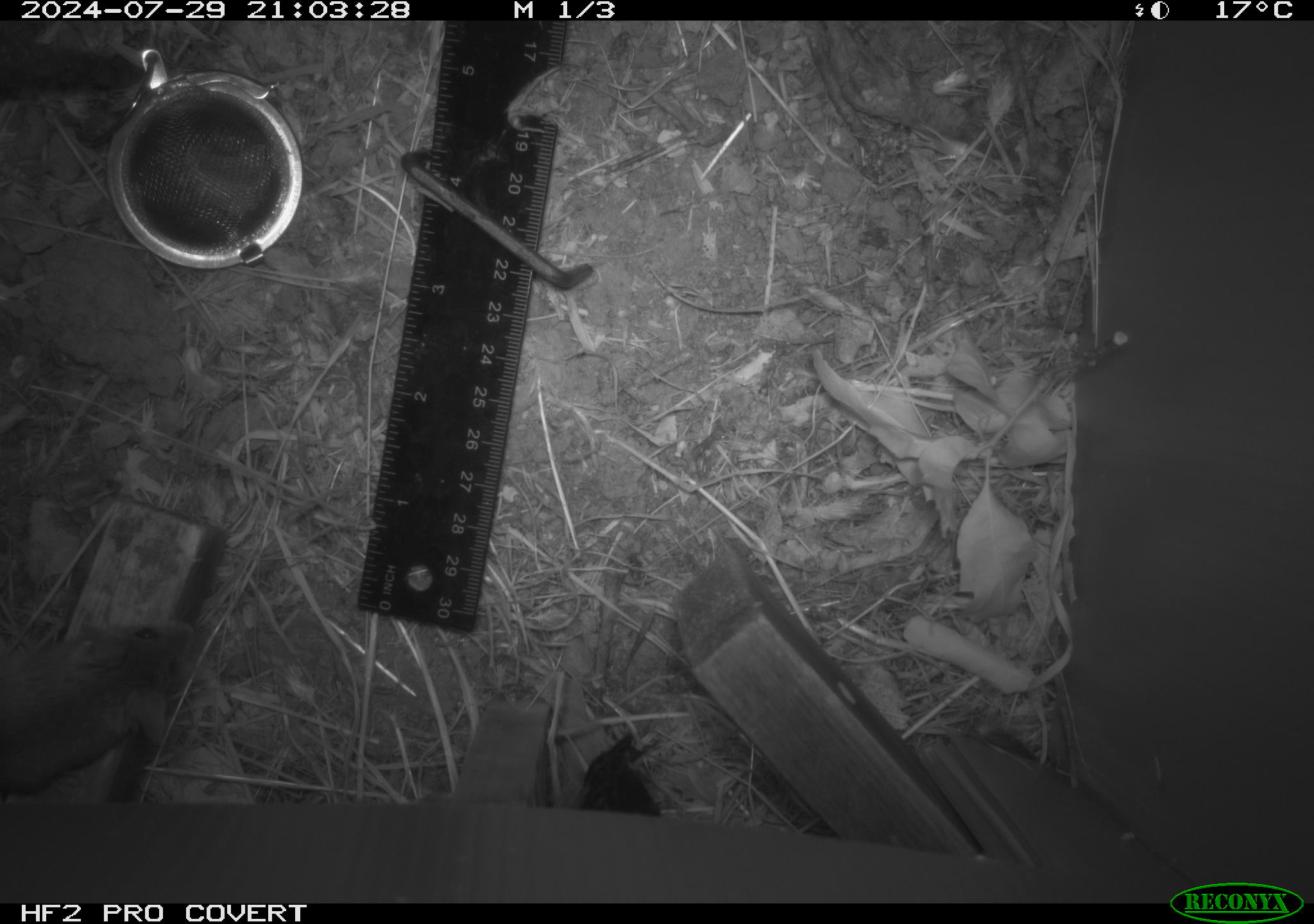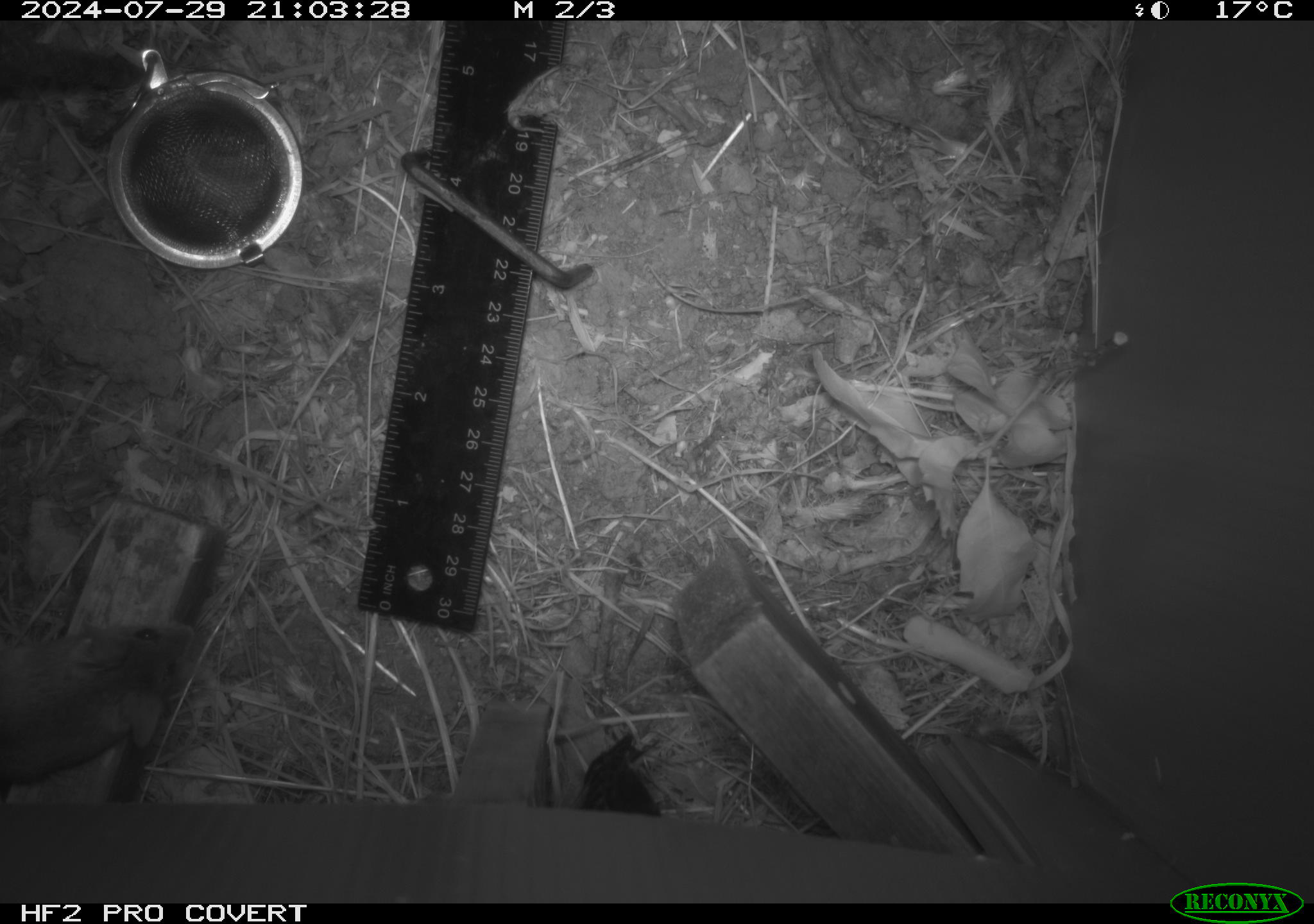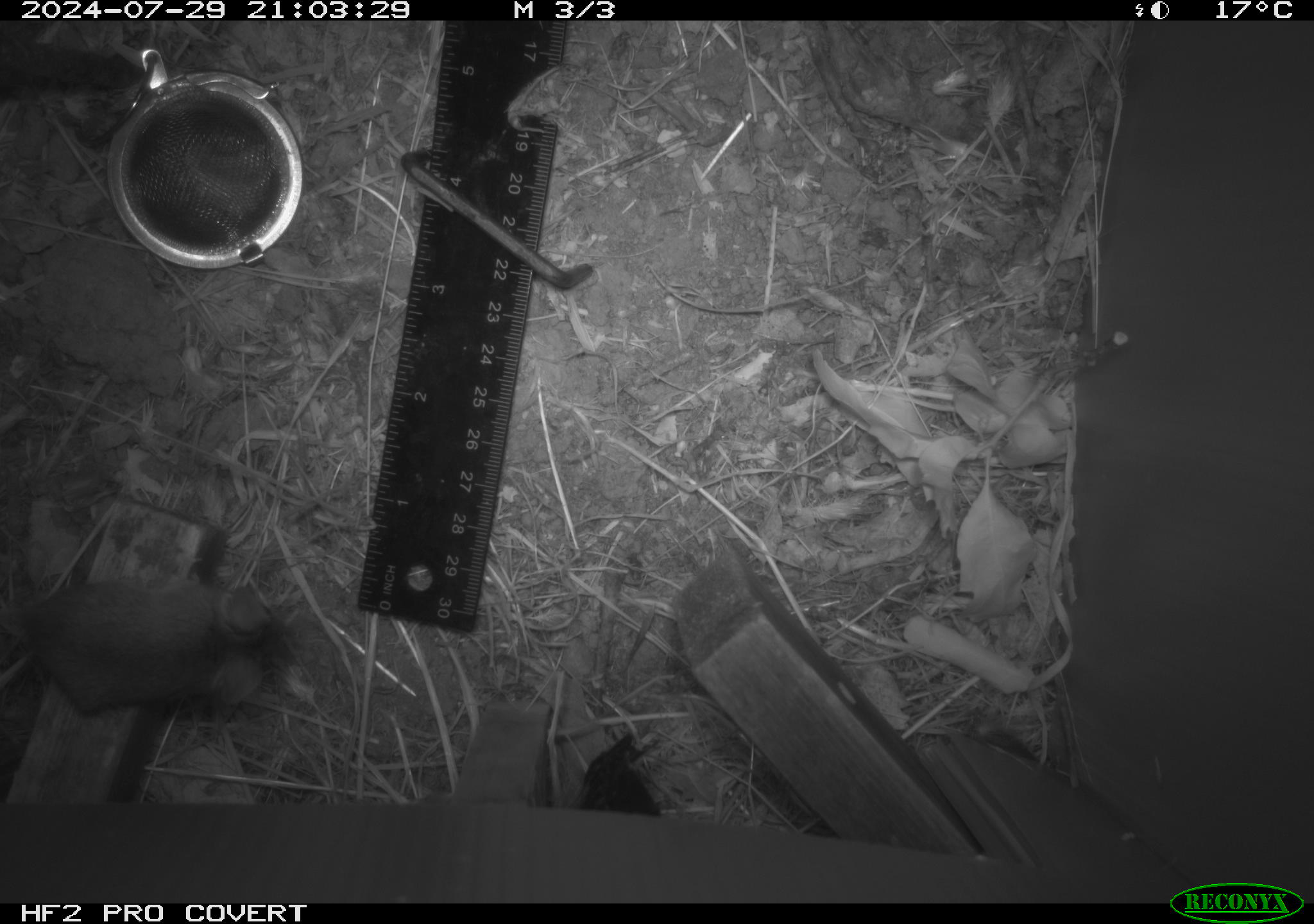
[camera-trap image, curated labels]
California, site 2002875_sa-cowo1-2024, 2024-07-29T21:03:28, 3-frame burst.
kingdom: Animalia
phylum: Chordata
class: Mammalia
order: Rodentia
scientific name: Rodentia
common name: mouse species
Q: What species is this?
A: Mouse species (Rodentia).